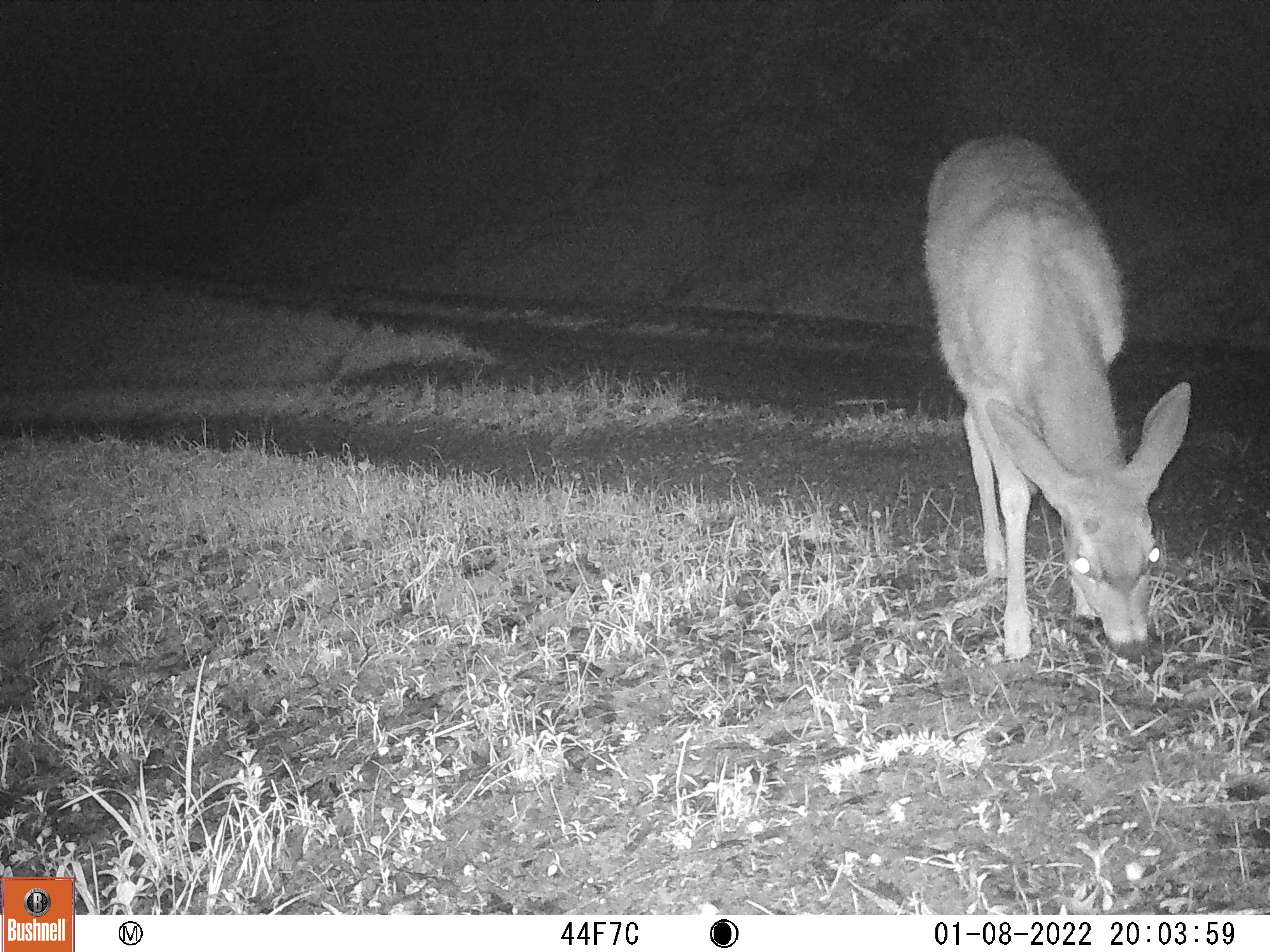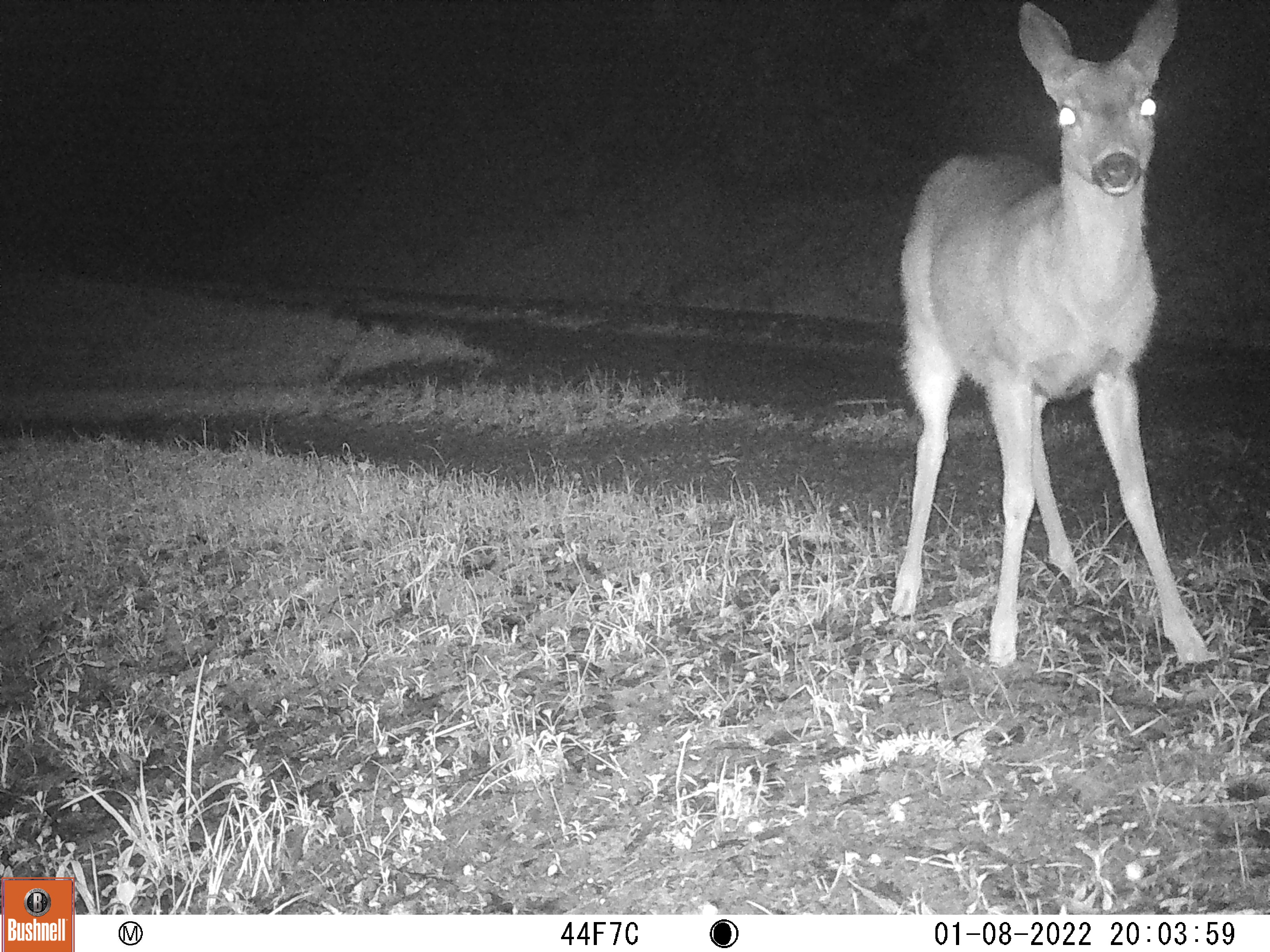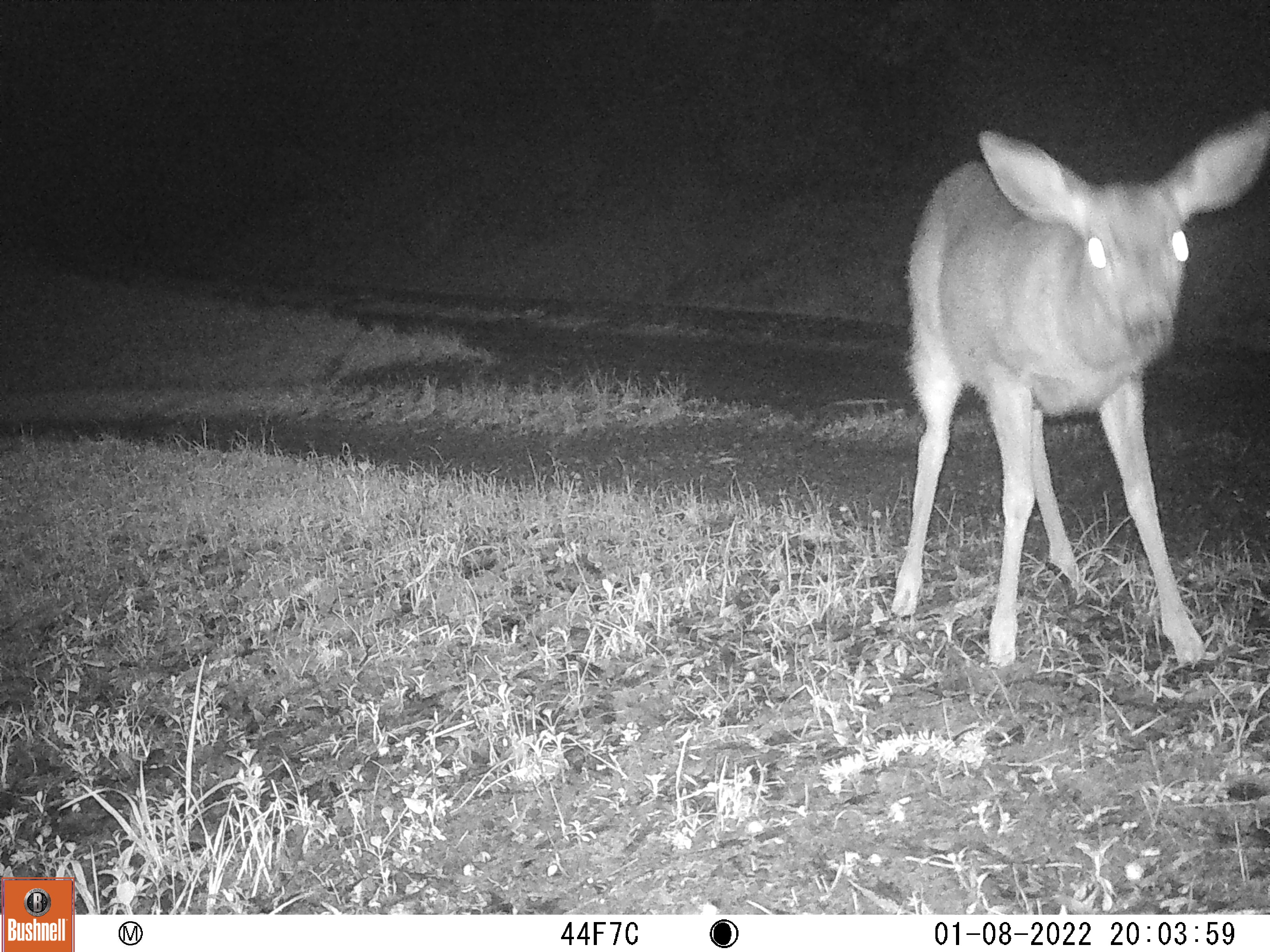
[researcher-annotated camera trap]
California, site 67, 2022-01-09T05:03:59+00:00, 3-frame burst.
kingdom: Animalia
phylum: Chordata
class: Mammalia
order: Artiodactyla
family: Cervidae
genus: Odocoileus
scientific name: Odocoileus hemionus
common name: mule deer